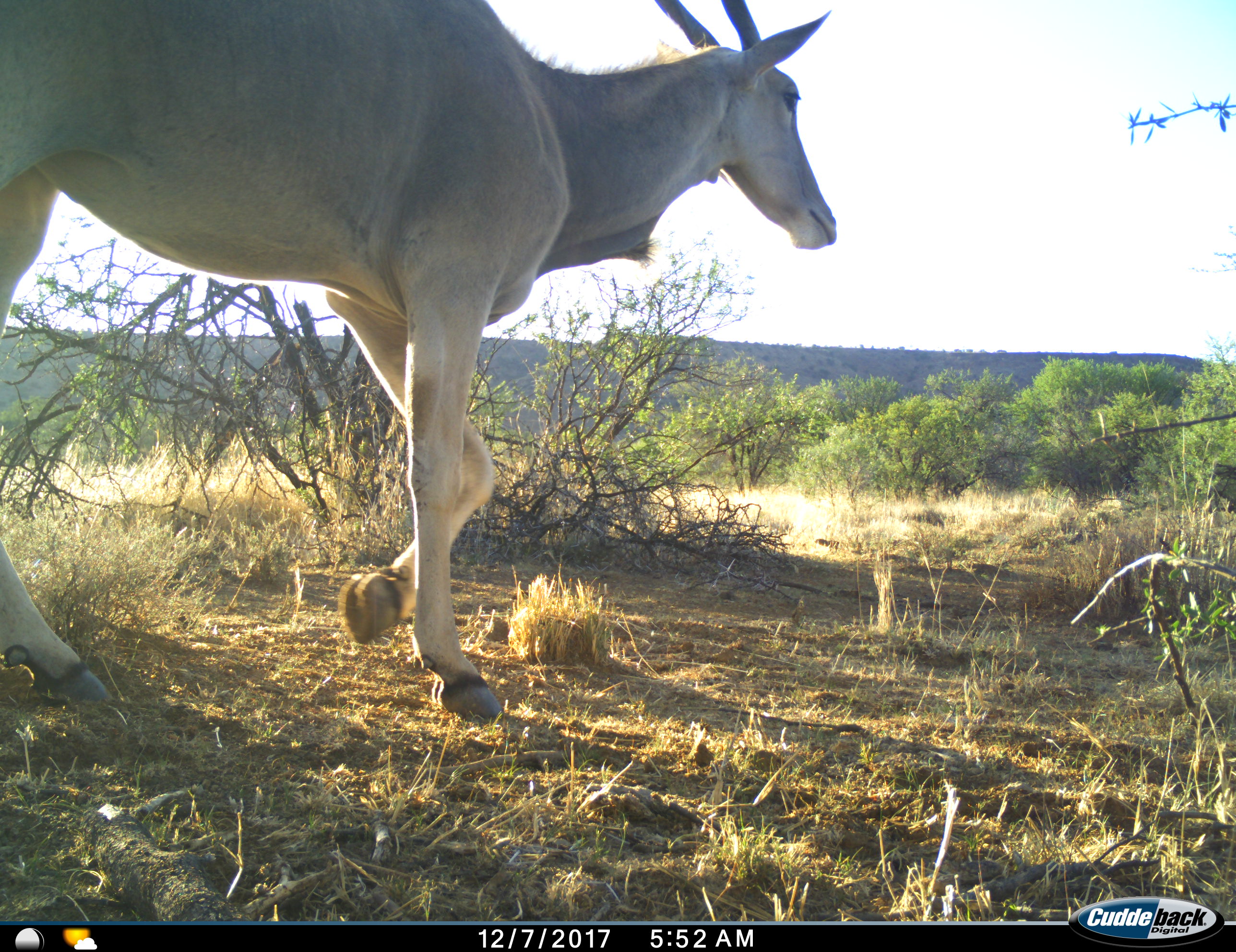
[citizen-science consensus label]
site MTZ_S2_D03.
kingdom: Animalia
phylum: Chordata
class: Mammalia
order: Artiodactyla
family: Bovidae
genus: Tragelaphus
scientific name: Tragelaphus oryx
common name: eland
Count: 1.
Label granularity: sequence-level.